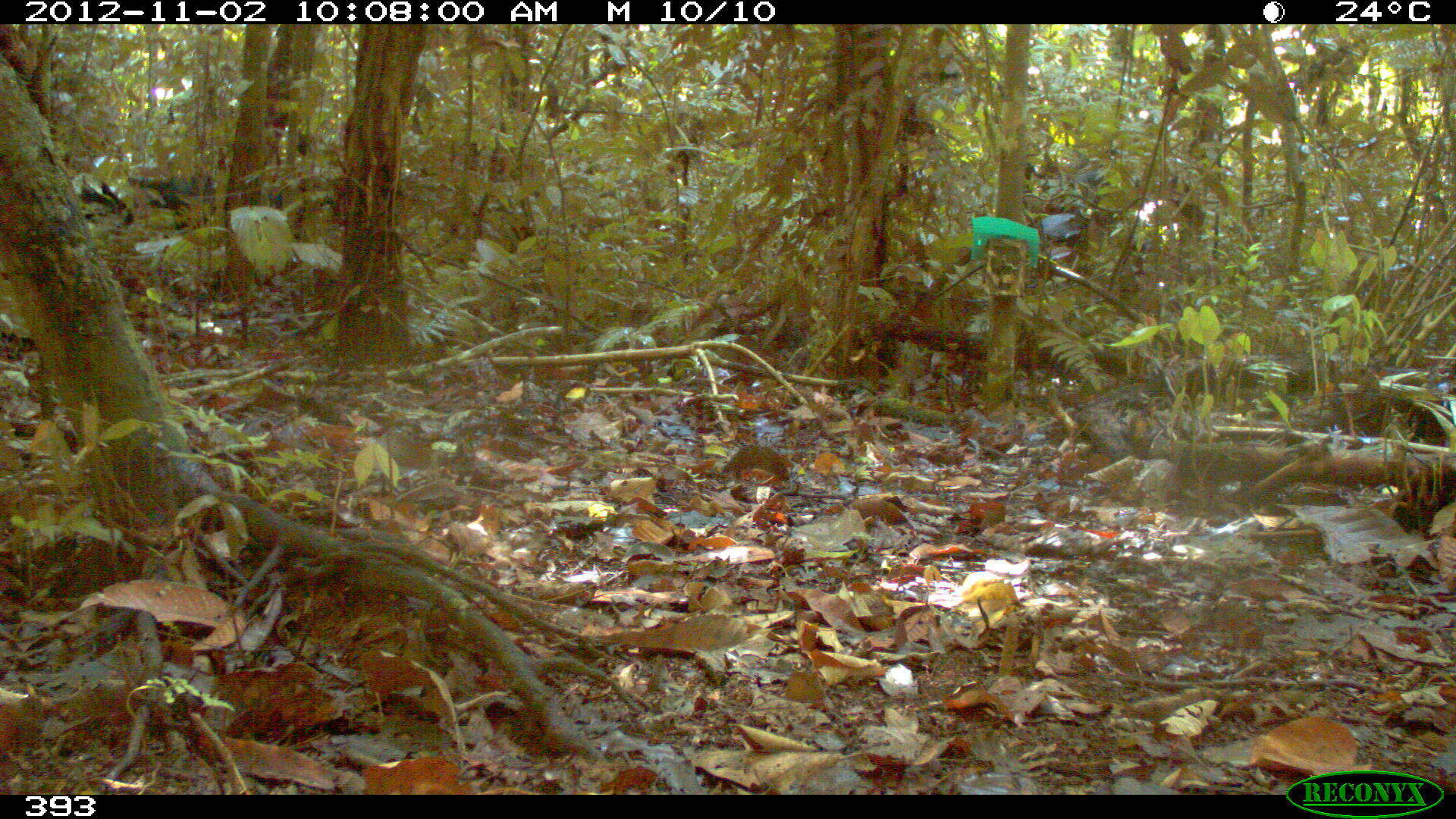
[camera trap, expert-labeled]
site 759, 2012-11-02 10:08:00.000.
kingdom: Animalia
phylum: Chordata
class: Mammalia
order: Artiodactyla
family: Tayassuidae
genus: Tayassu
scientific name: Tayassu pecari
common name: white-lipped peccary